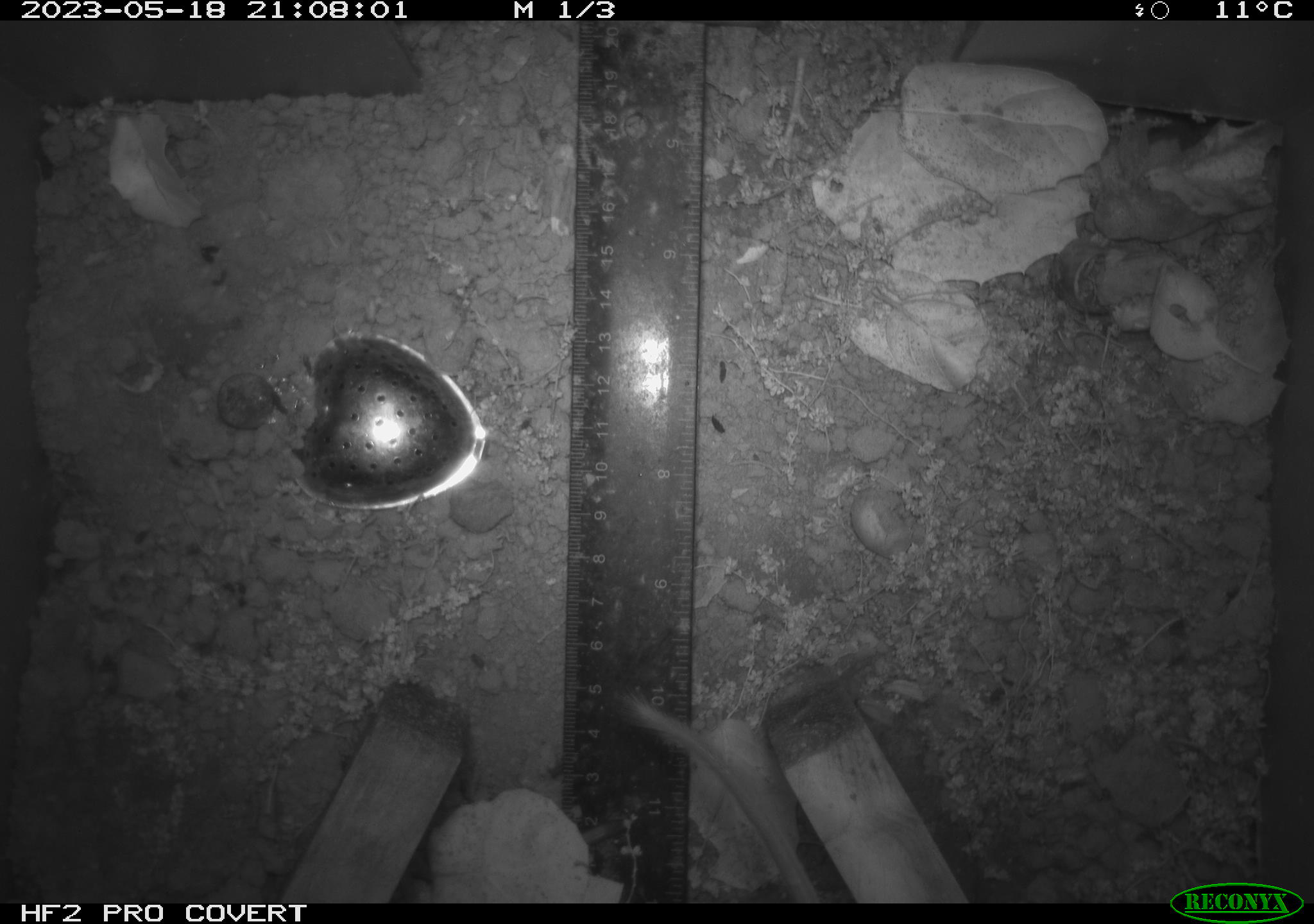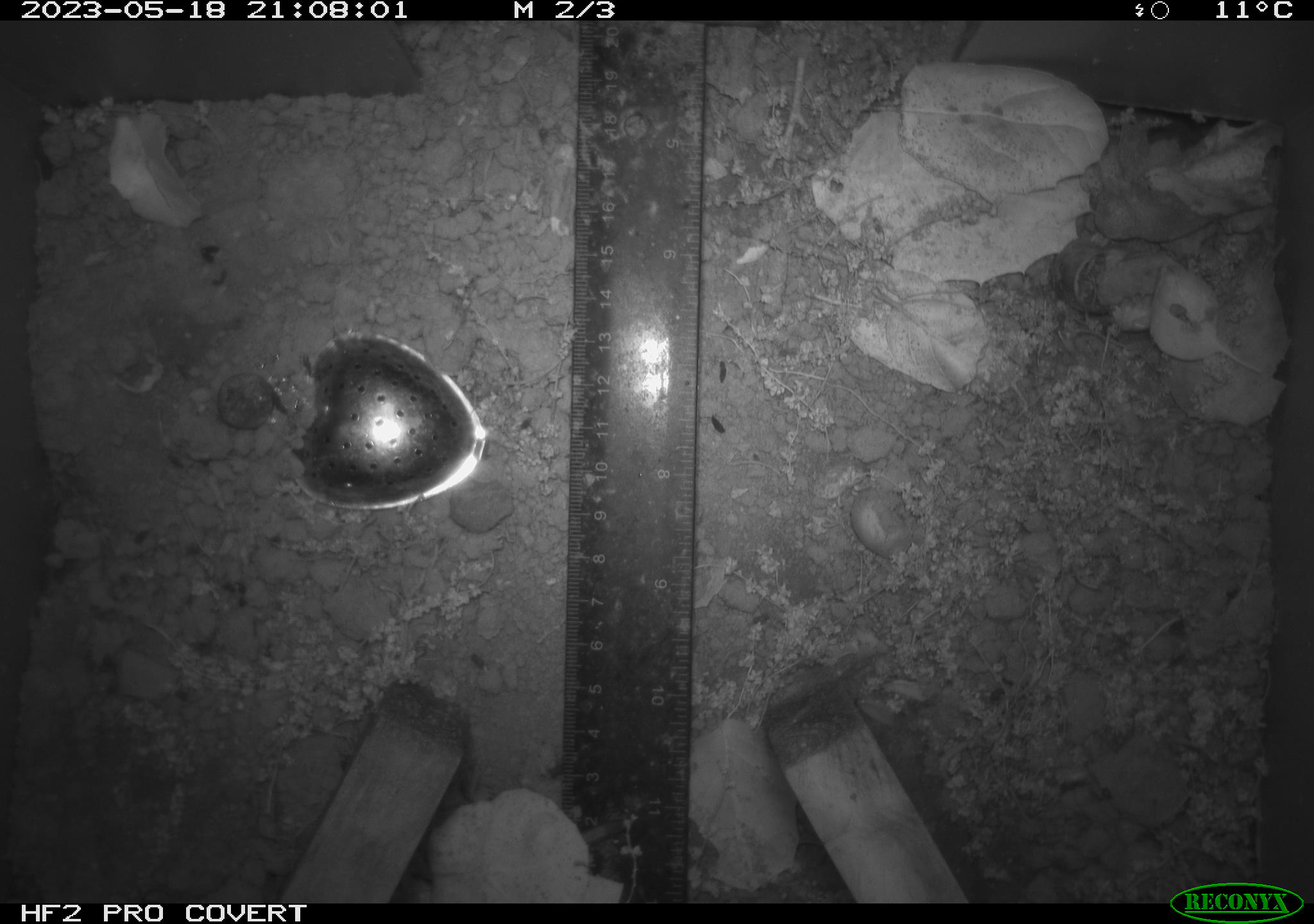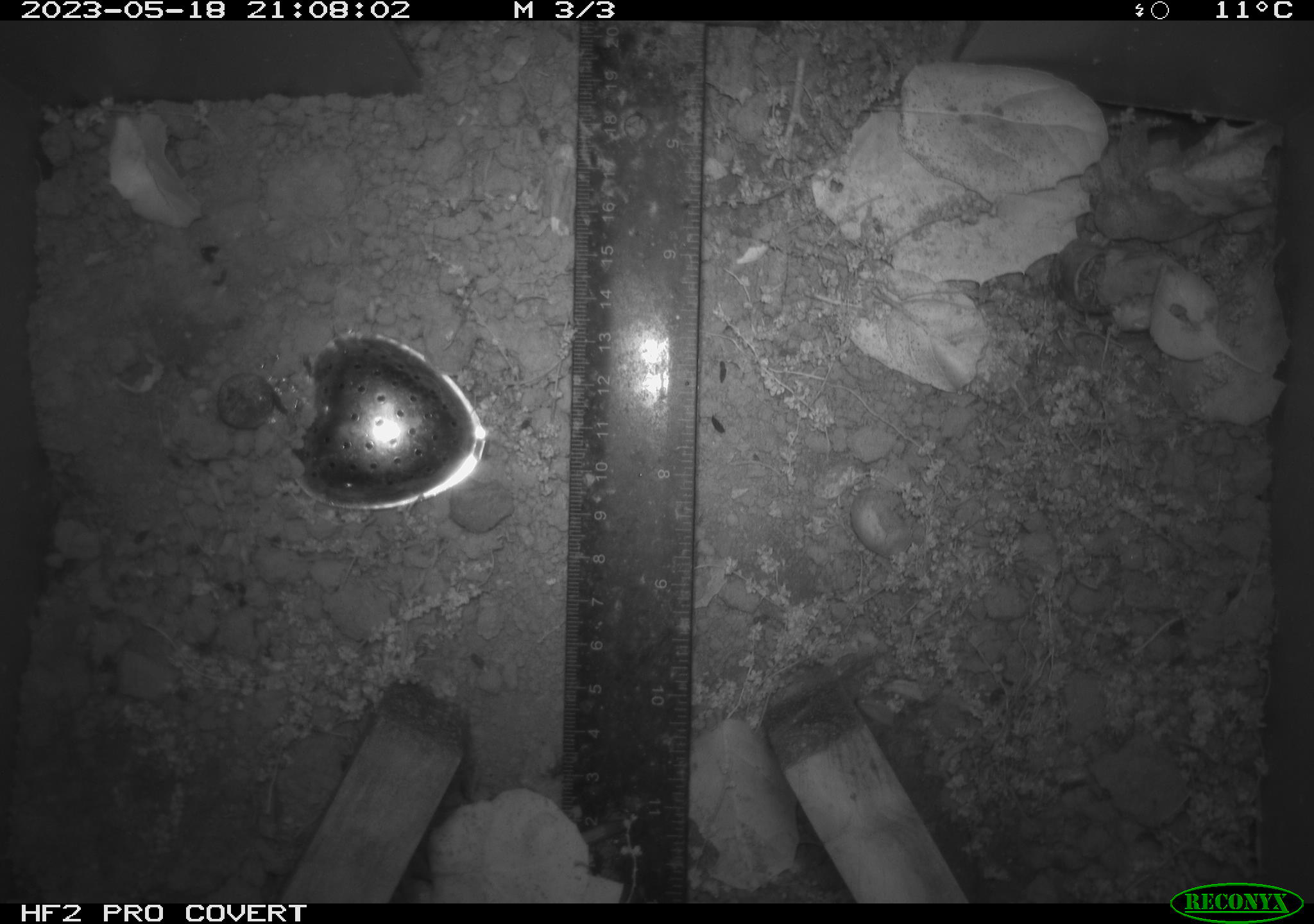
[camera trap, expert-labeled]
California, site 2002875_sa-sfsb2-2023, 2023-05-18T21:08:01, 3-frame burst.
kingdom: Animalia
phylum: Chordata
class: Mammalia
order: Rodentia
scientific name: Rodentia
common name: mouse species